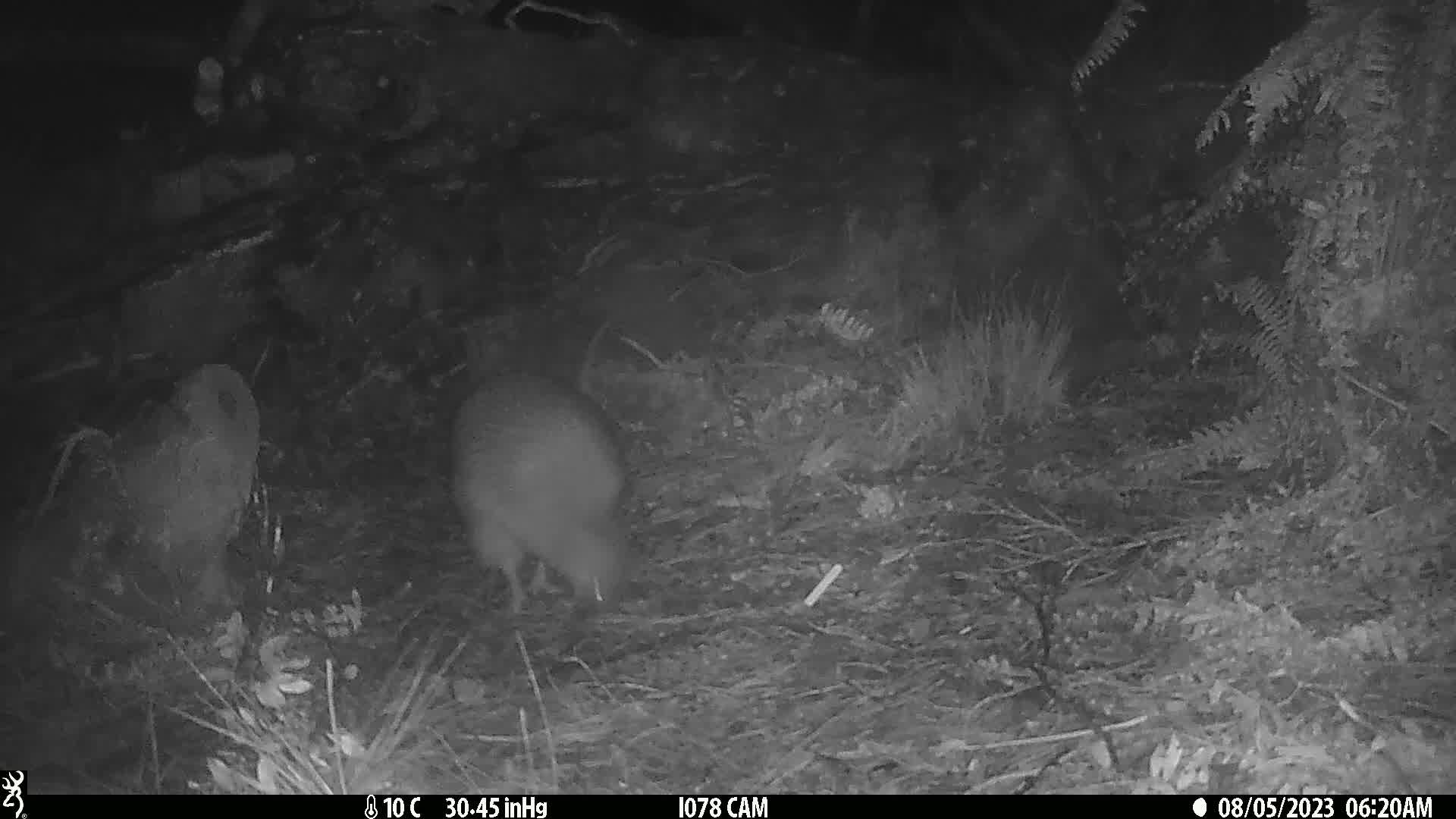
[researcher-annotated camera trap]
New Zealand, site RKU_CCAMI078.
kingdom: Animalia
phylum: Chordata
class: Aves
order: Apterygiformes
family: Apterygidae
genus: Apteryx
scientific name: Apteryx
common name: kiwi